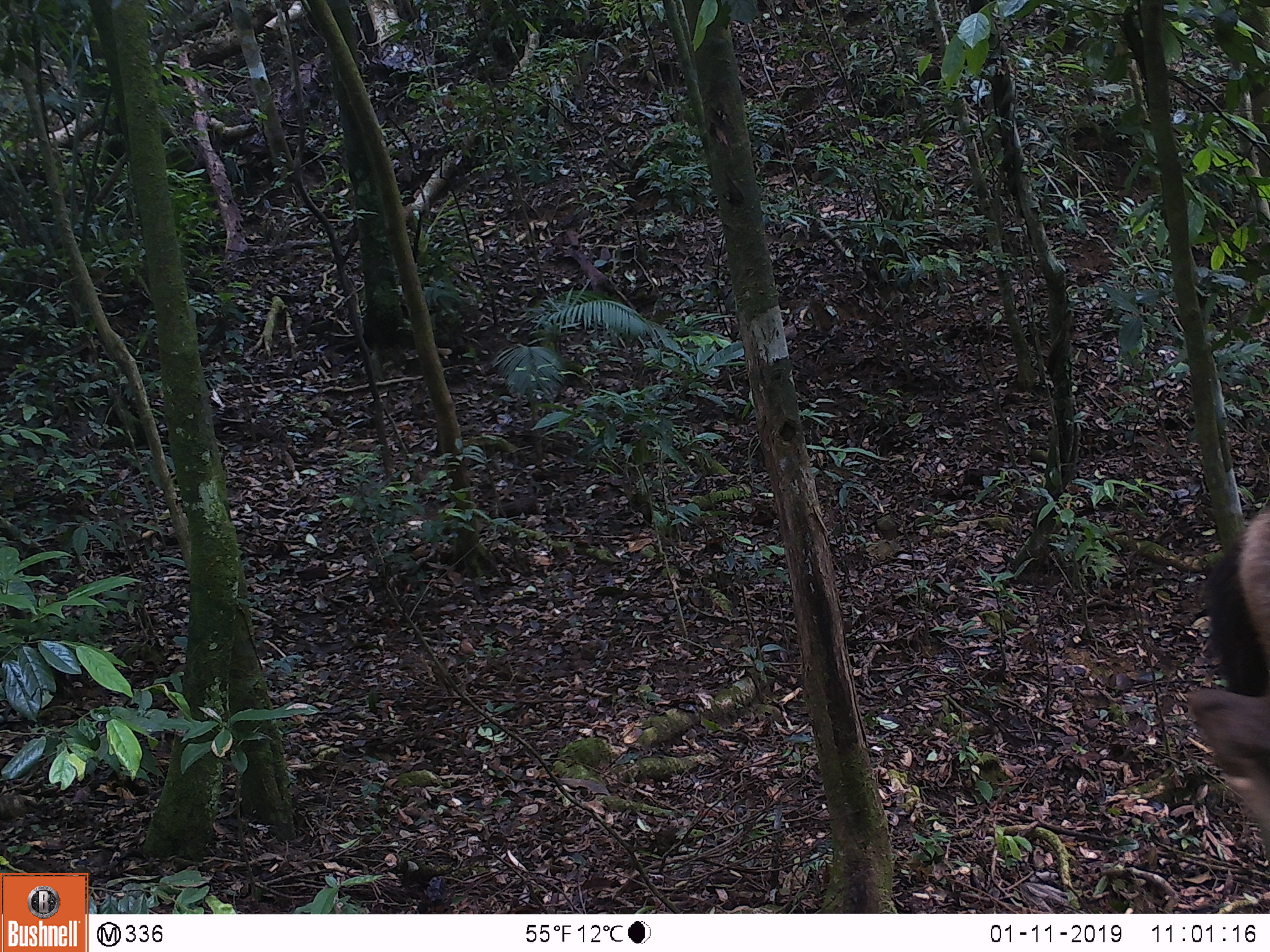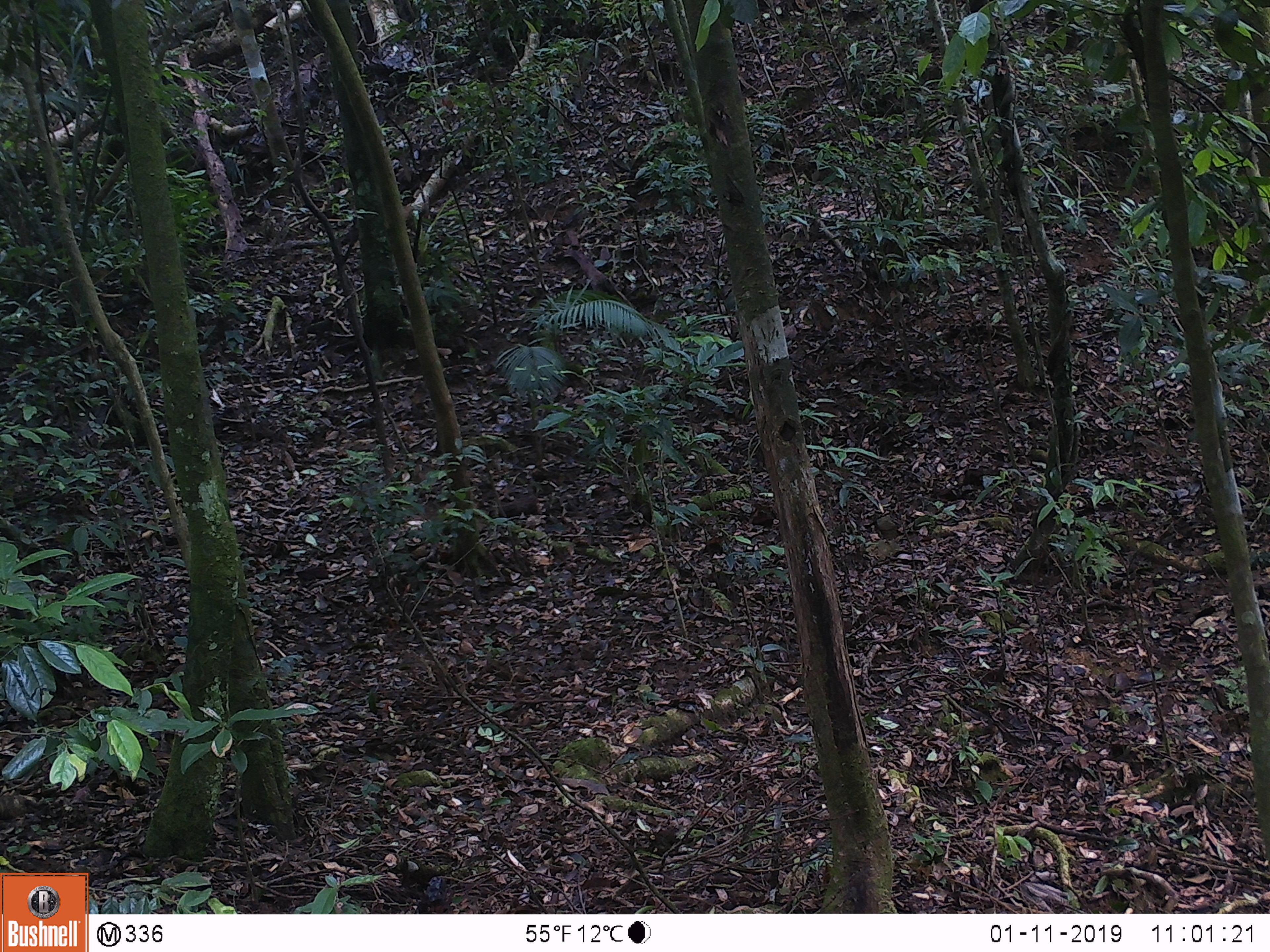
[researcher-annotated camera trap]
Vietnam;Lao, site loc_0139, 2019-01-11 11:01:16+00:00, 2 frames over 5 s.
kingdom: Animalia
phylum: Chordata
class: Mammalia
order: Artiodactyla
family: Cervidae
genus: Rusa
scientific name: Rusa unicolor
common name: sambar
Sambar (Rusa unicolor). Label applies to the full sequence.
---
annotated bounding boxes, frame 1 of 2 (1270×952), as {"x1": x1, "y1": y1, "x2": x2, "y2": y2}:
sambar: {"x1": 1184, "y1": 500, "x2": 1270, "y2": 862}